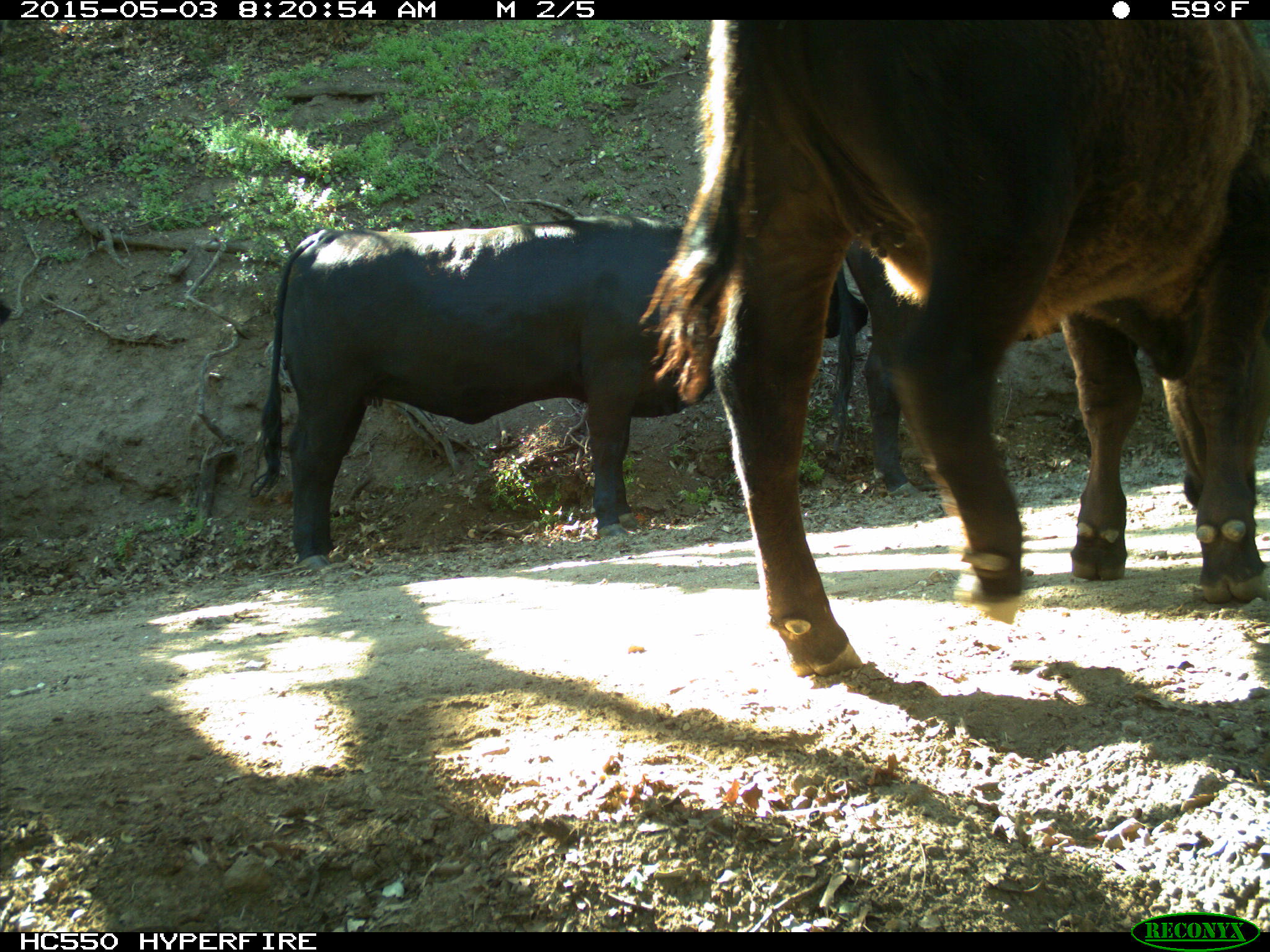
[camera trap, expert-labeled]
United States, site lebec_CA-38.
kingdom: Animalia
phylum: Chordata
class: Mammalia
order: Artiodactyla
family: Bovidae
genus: Bos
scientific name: Bos taurus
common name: domestic cow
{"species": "Bos taurus (domestic cow)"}